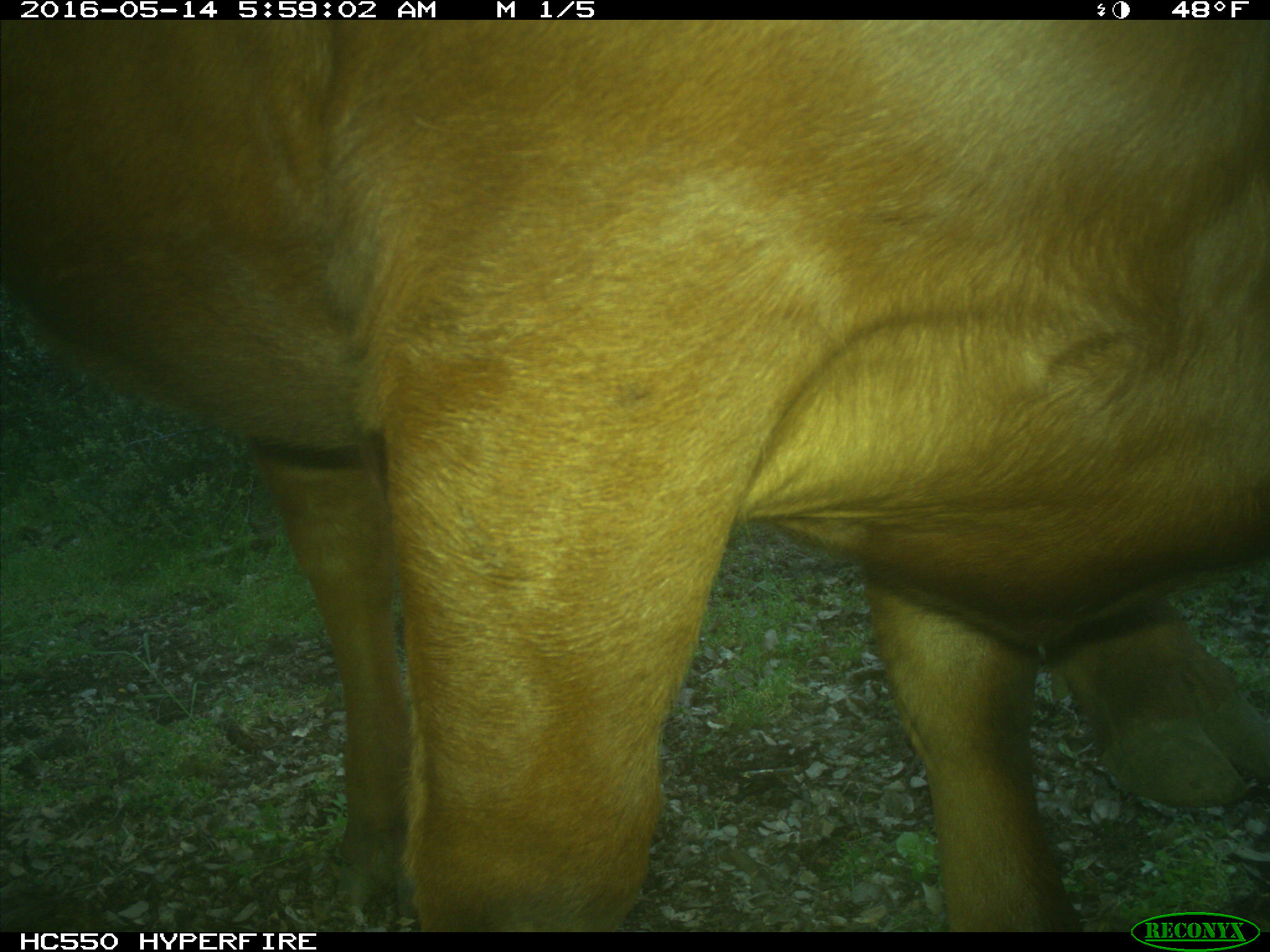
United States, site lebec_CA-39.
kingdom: Animalia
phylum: Chordata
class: Mammalia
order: Artiodactyla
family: Bovidae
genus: Bos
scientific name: Bos taurus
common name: domestic cow